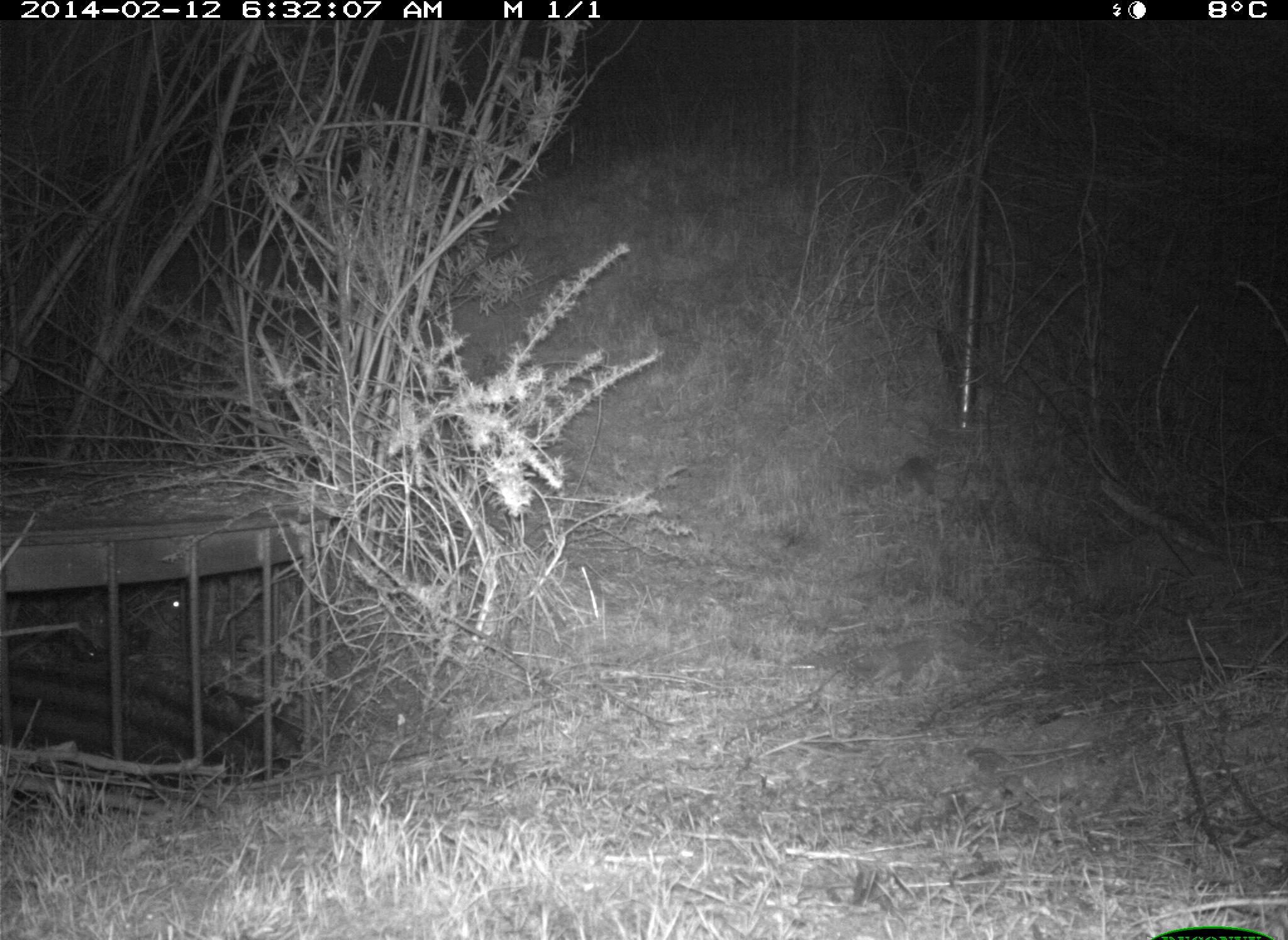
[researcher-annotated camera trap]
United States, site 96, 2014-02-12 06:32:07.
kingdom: Animalia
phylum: Chordata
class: Mammalia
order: Lagomorpha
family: Leporidae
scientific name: Leporidae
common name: rabbits and hares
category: rabbit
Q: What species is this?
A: Rabbit (rabbits and hares) (Leporidae).